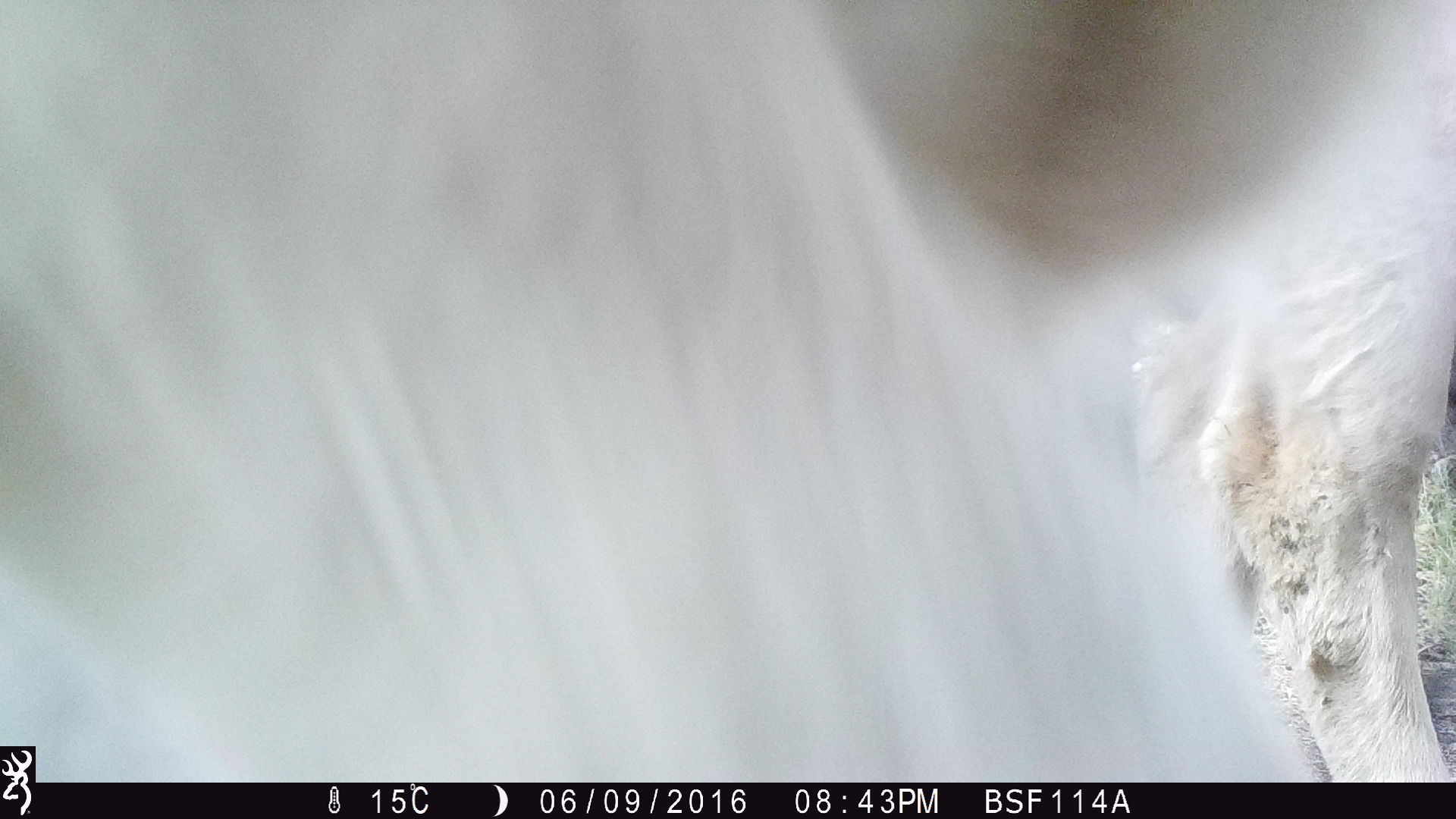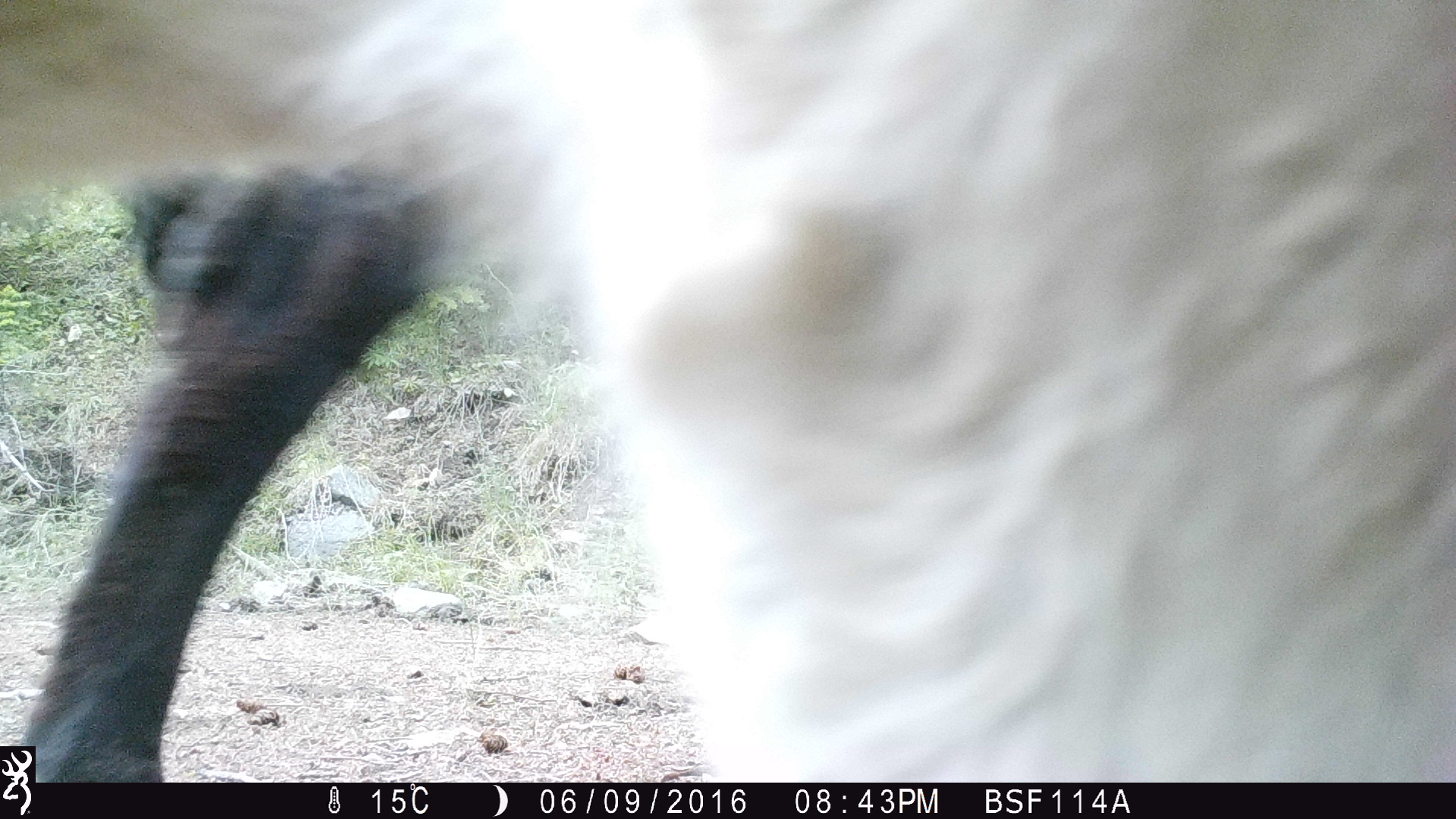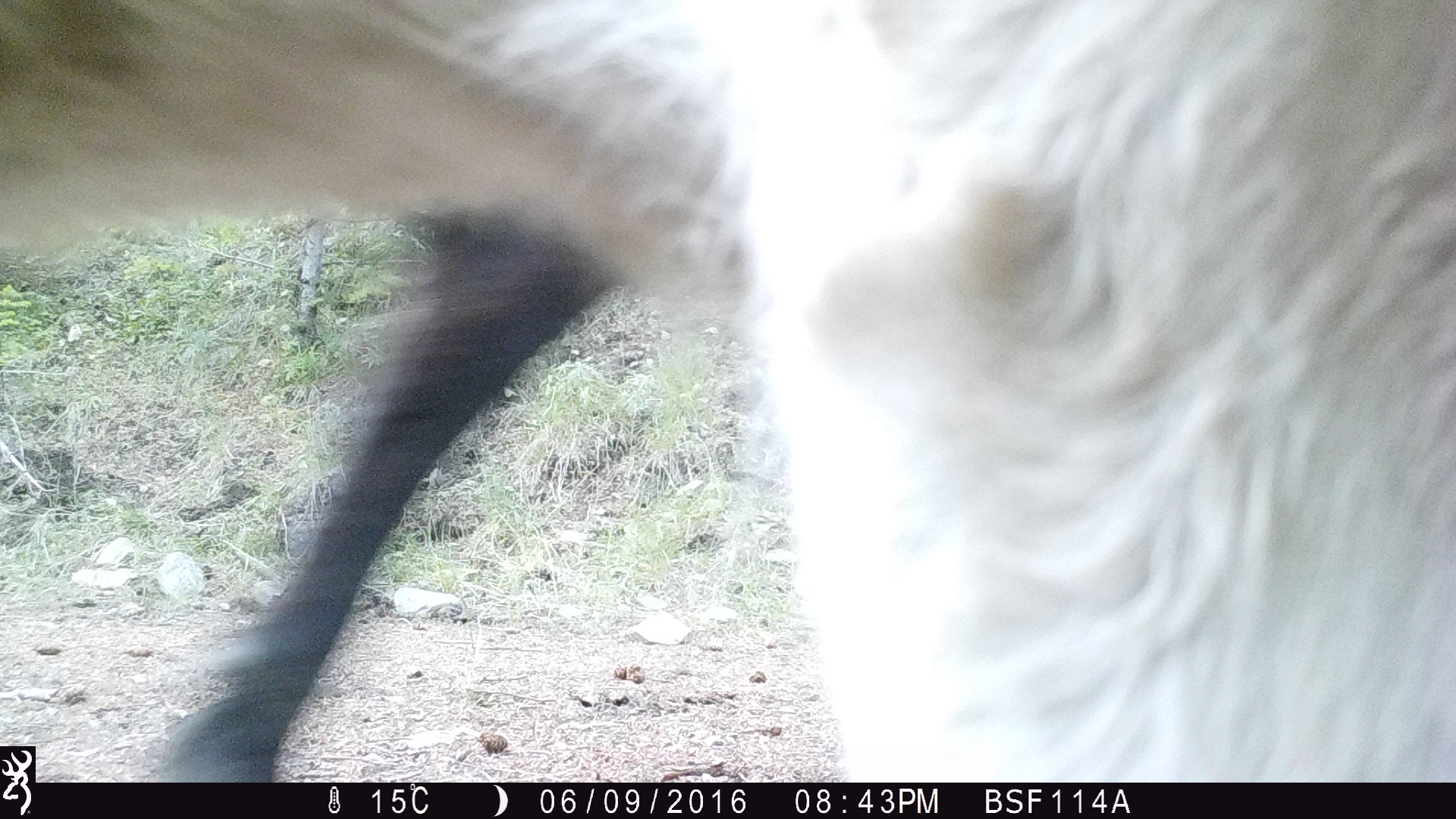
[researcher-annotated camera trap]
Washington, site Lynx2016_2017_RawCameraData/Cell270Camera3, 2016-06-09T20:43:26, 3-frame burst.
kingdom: Animalia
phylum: Chordata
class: Mammalia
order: Artiodactyla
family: Bovidae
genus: Bos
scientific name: Bos taurus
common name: domestic cattle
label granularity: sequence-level